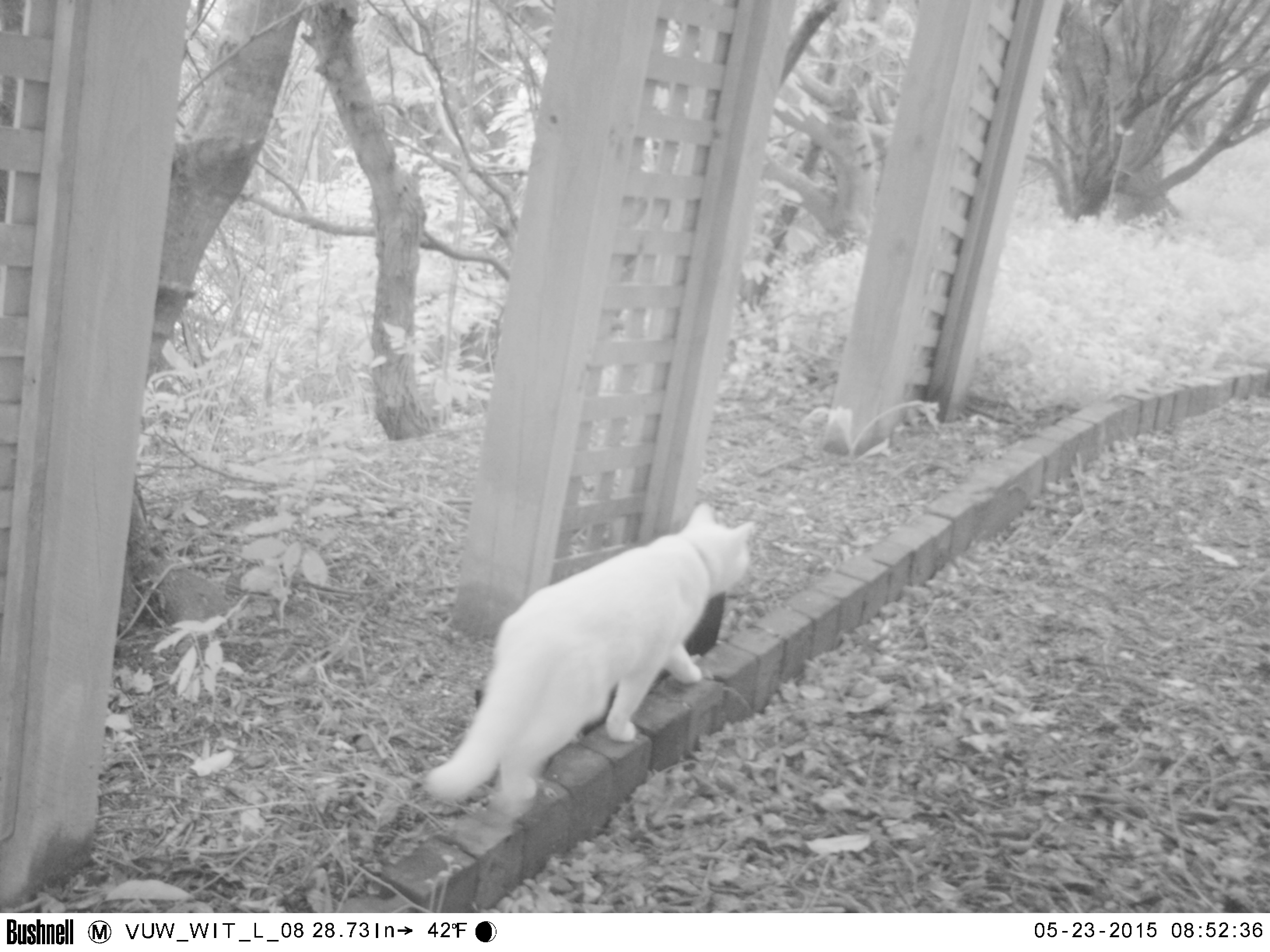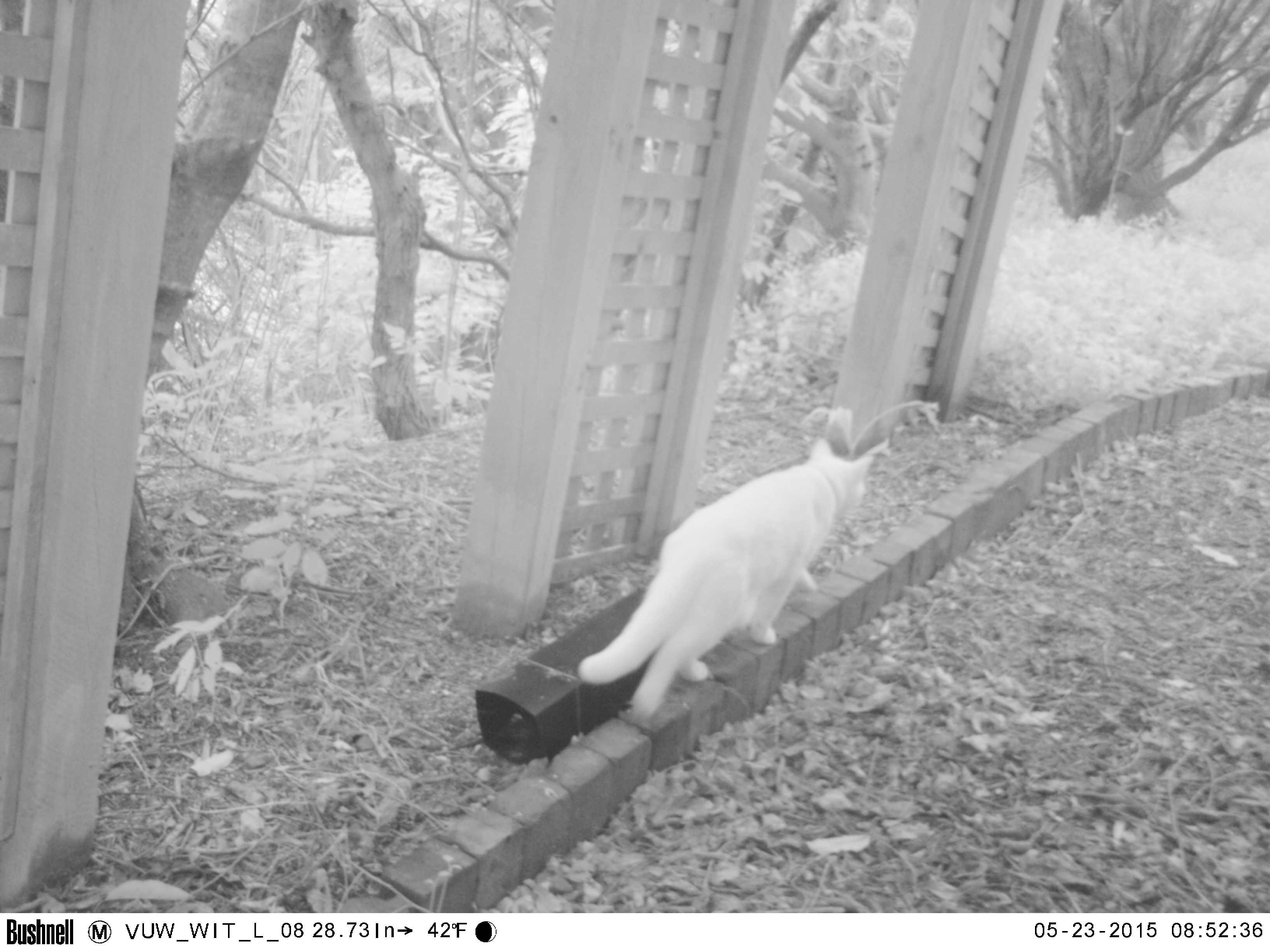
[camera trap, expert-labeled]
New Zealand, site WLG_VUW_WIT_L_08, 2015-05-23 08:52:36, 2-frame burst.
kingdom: Animalia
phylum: Chordata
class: Mammalia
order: Carnivora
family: Felidae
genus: Felis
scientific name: Felis catus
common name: domestic cat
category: cat